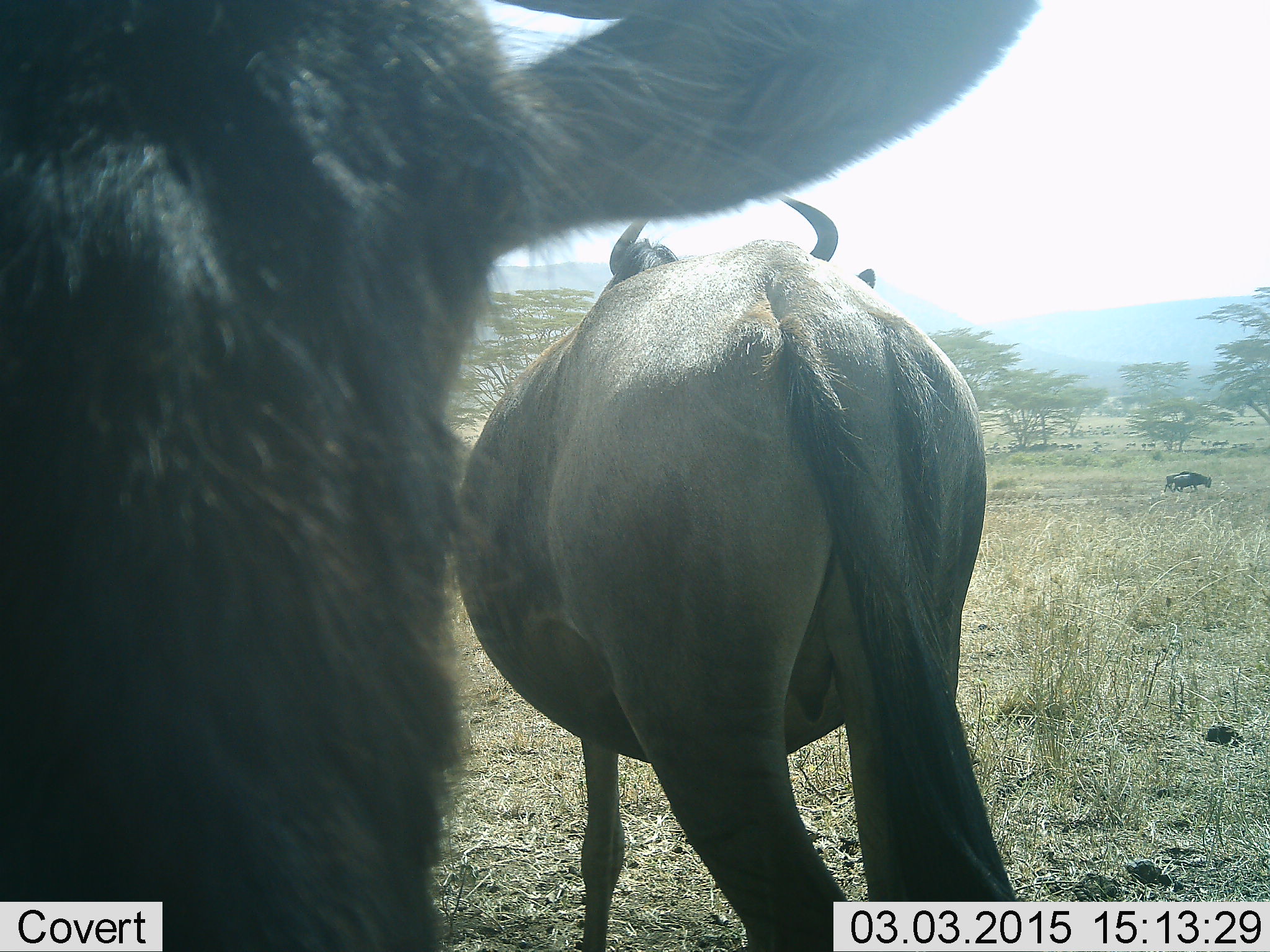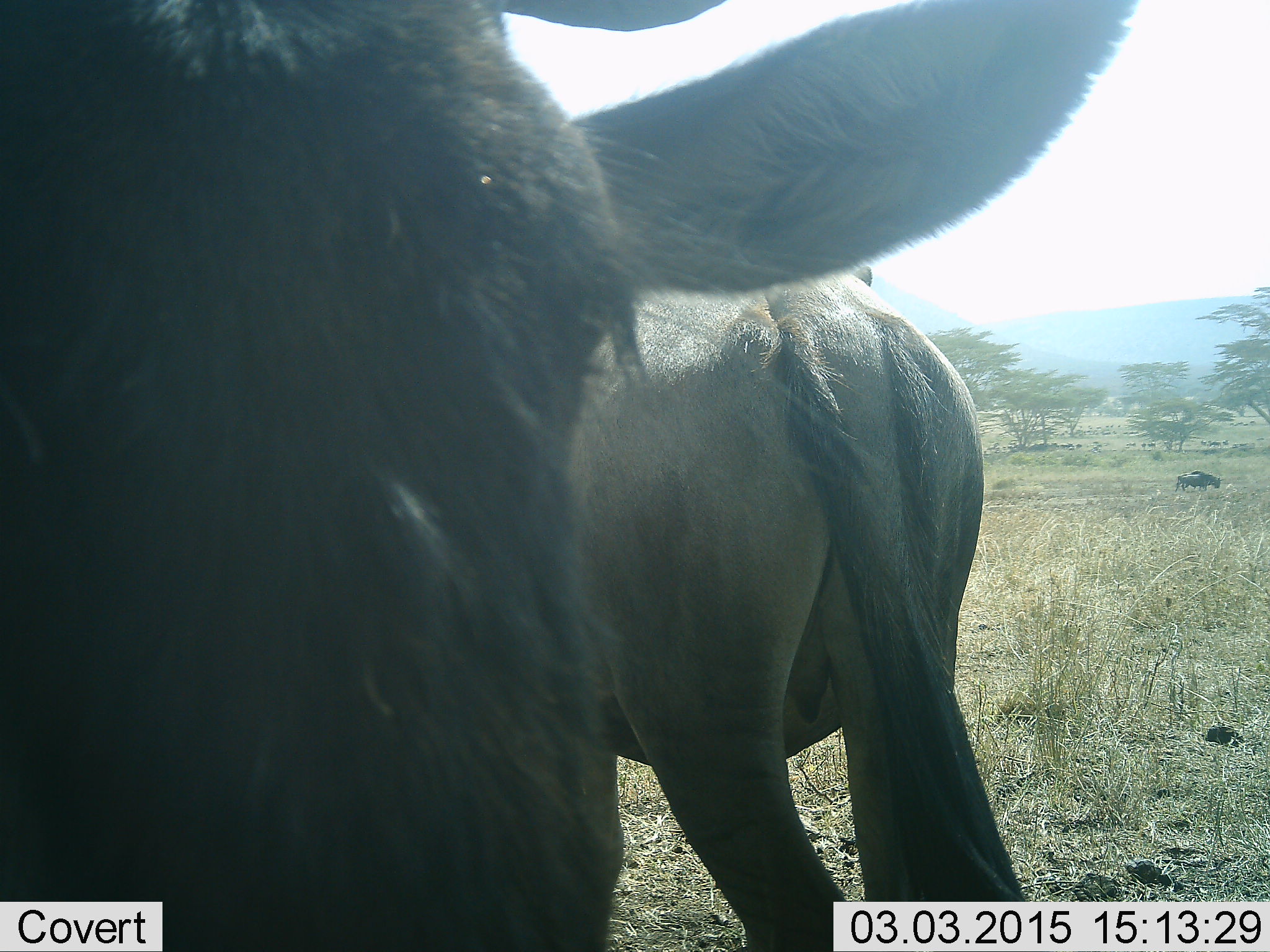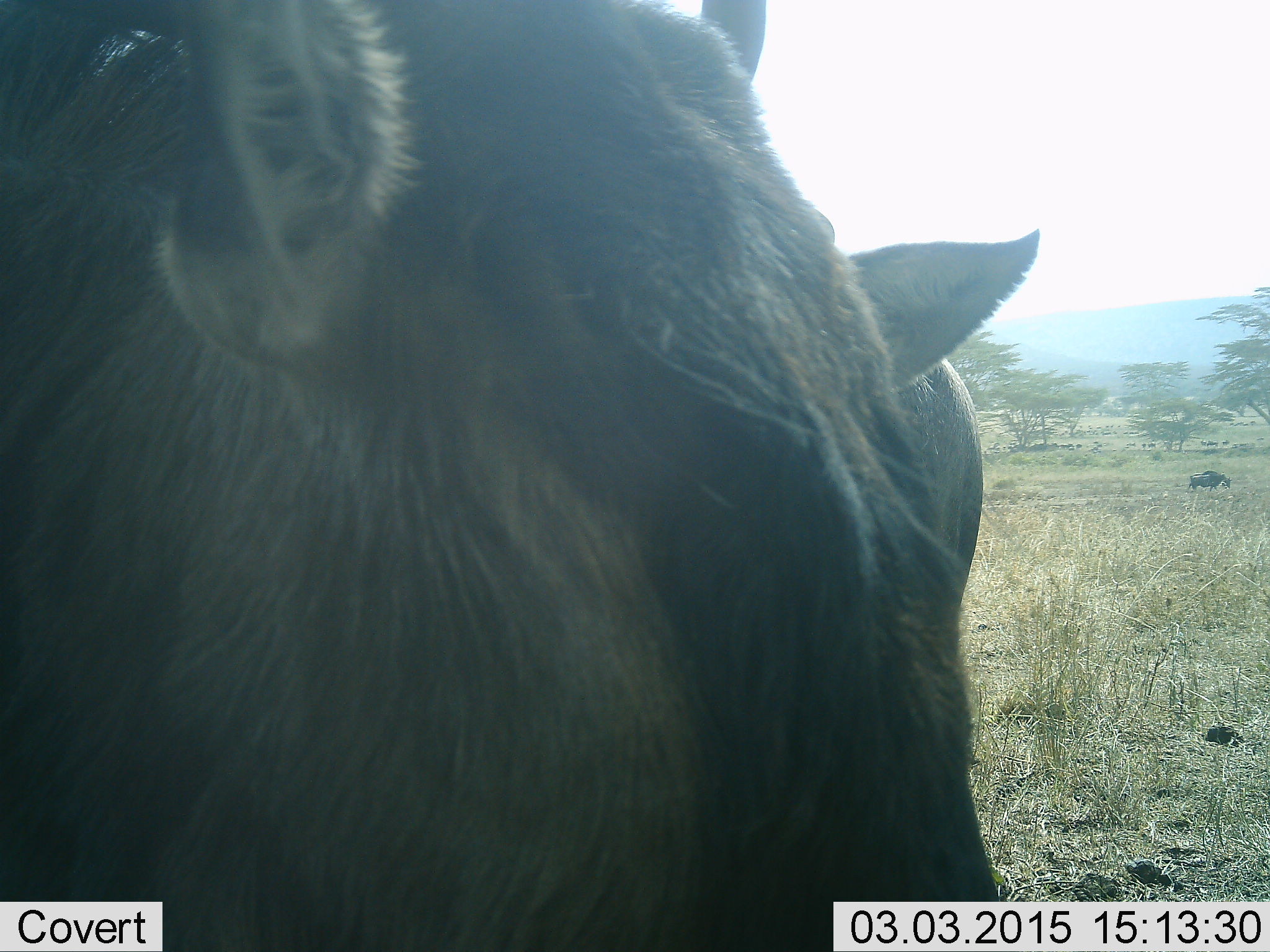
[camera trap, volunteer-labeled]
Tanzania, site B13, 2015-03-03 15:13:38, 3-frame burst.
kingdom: Animalia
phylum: Chordata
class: Mammalia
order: Artiodactyla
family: Bovidae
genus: Connochaetes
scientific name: Connochaetes taurinus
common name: blue wildebeest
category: wildebeest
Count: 3.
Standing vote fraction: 100%.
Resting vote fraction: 10%.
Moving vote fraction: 80%.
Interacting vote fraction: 0%.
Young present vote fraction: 0%.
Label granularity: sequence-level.